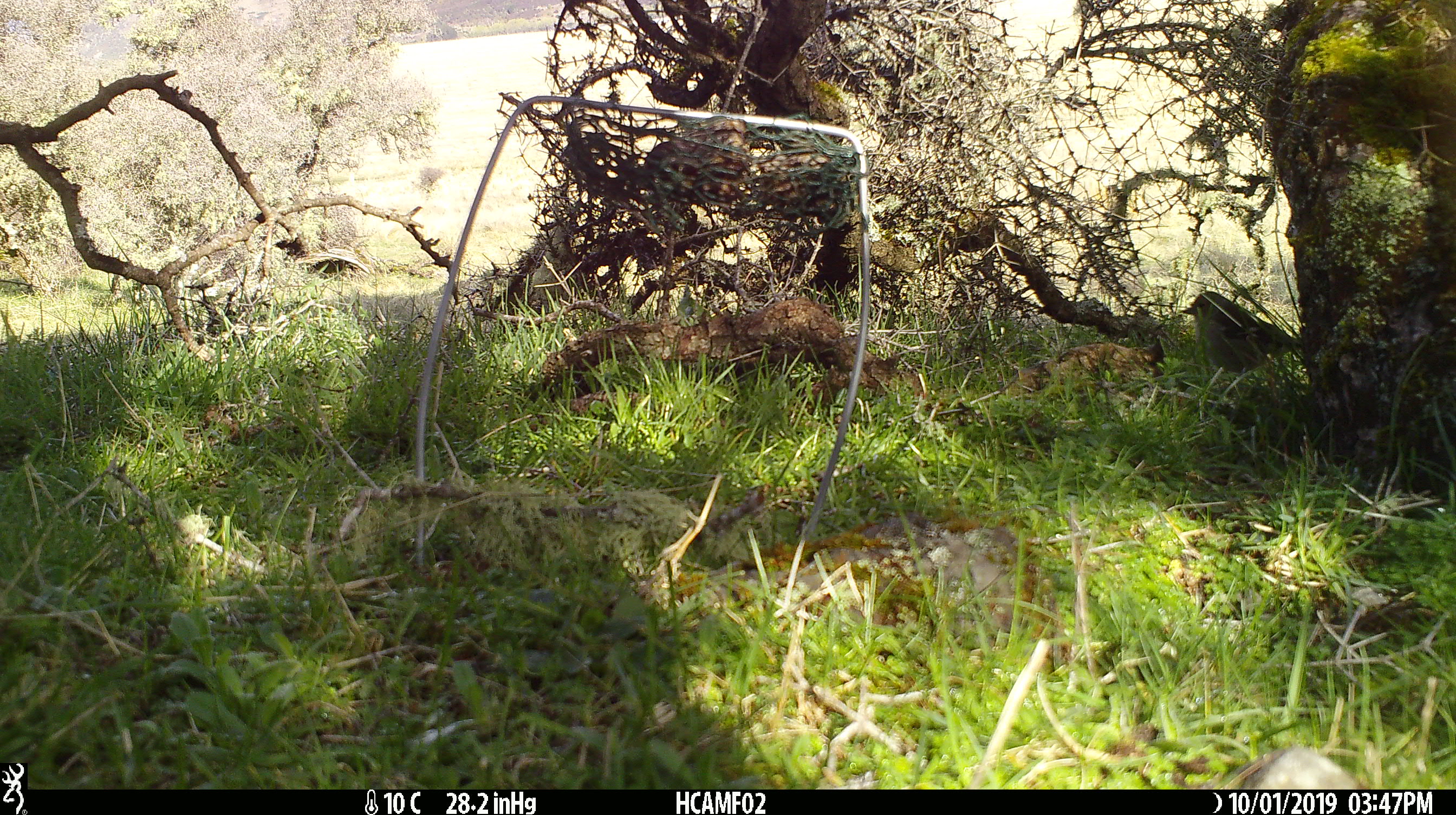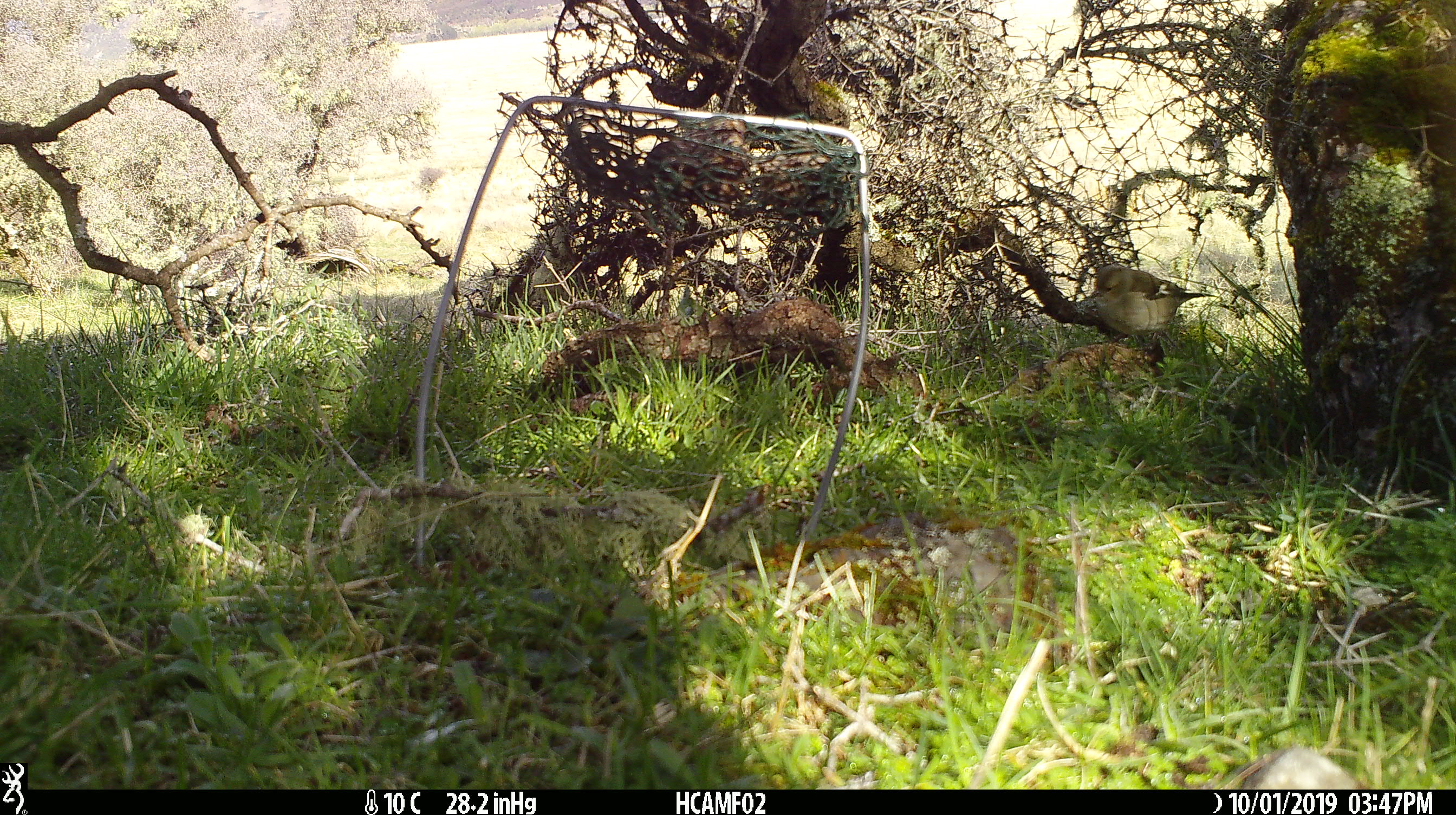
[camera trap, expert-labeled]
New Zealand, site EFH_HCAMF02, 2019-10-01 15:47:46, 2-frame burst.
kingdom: Animalia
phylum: Chordata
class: Aves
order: Passeriformes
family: Fringillidae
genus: Fringilla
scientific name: Fringilla coelebs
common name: common chaffinch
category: chaffinch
Chaffinch (common chaffinch) (Fringilla coelebs).